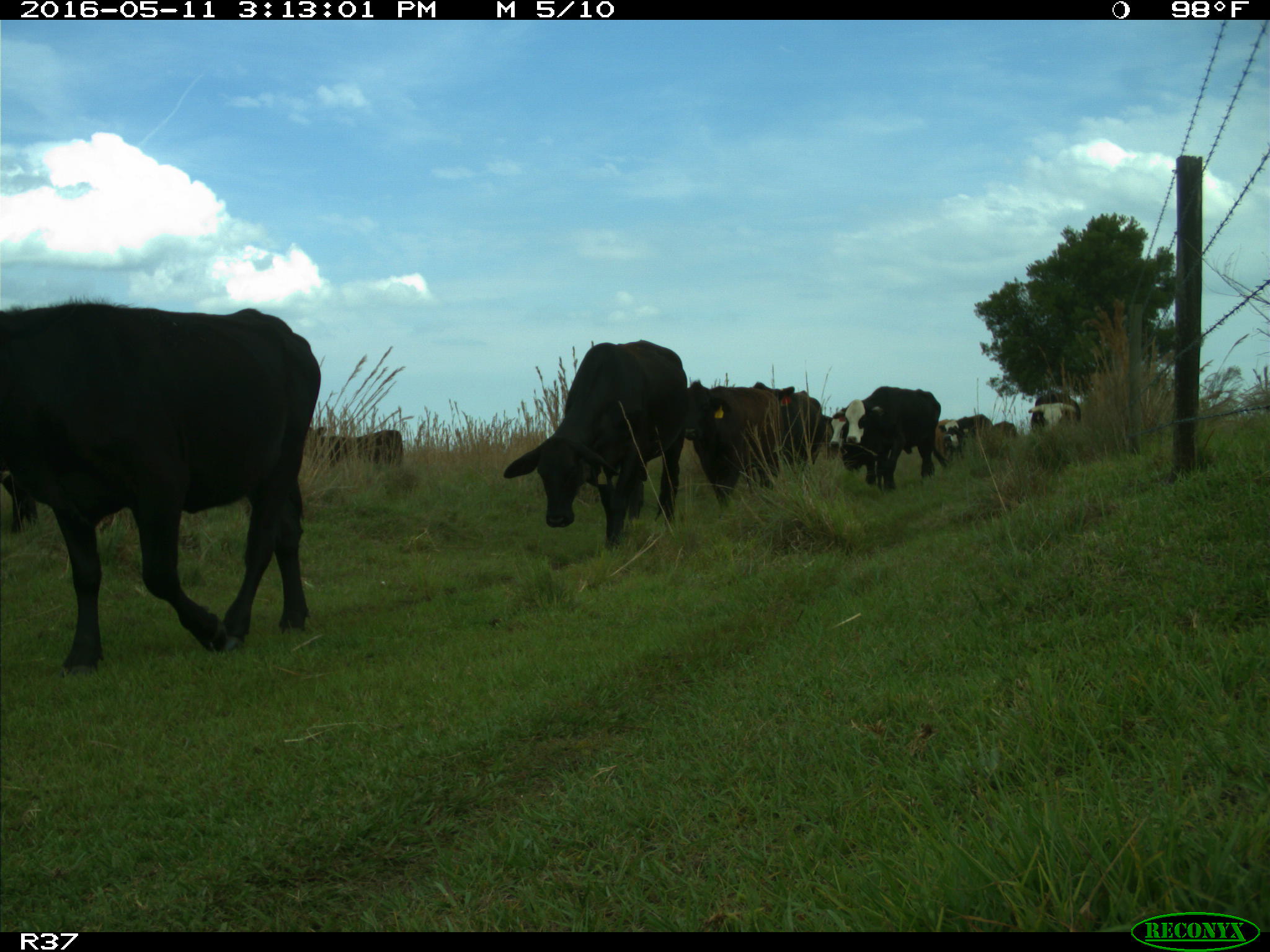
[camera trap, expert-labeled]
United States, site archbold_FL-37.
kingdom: Animalia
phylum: Chordata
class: Mammalia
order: Artiodactyla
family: Bovidae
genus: Bos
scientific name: Bos taurus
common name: domestic cow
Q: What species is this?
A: Bos taurus (domestic cow).